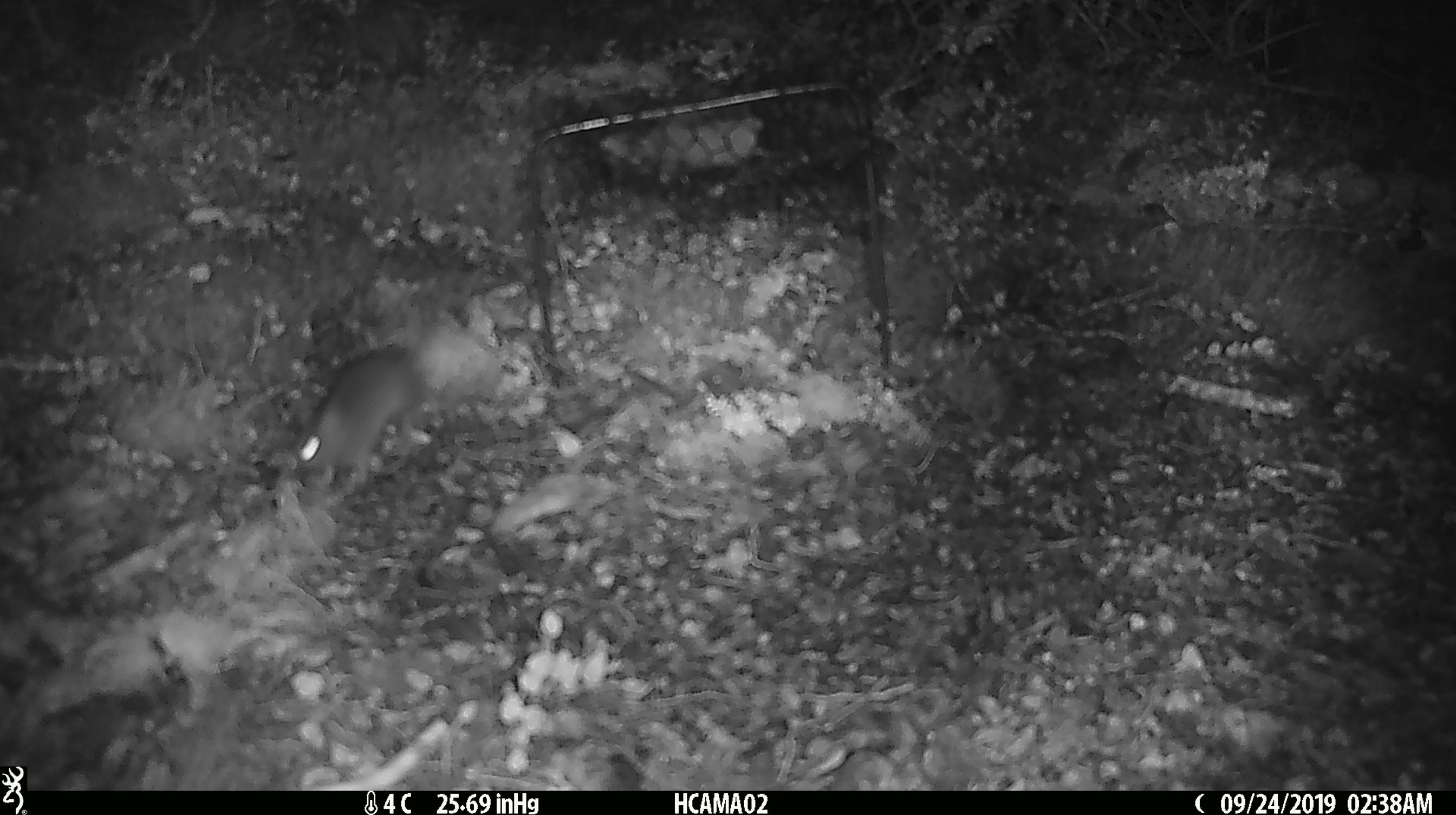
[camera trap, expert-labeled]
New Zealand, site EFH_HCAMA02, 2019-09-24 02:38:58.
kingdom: Animalia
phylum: Chordata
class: Mammalia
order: Rodentia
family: Muridae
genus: Mus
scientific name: Mus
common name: mouse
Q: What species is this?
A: Mouse (Mus).